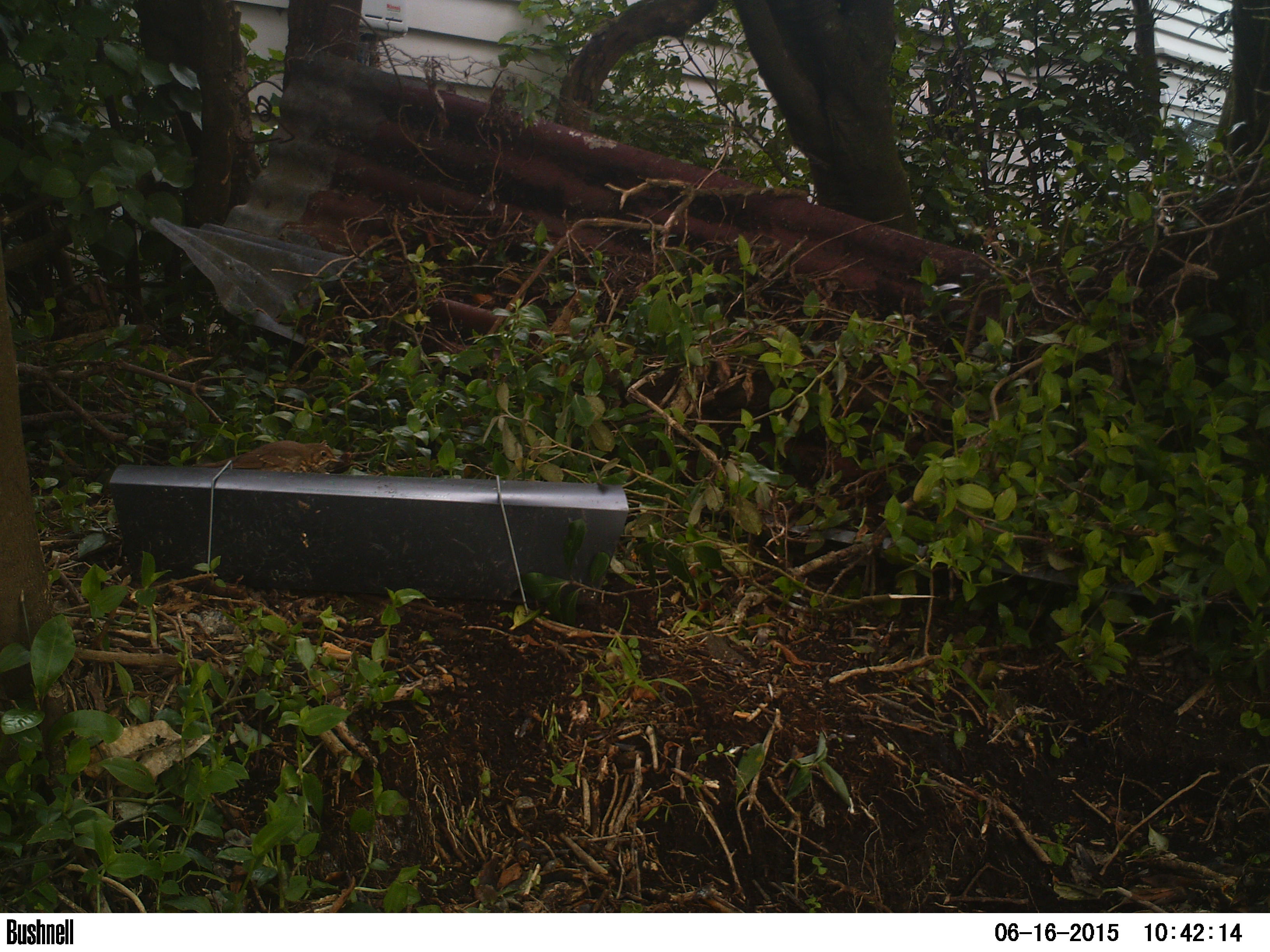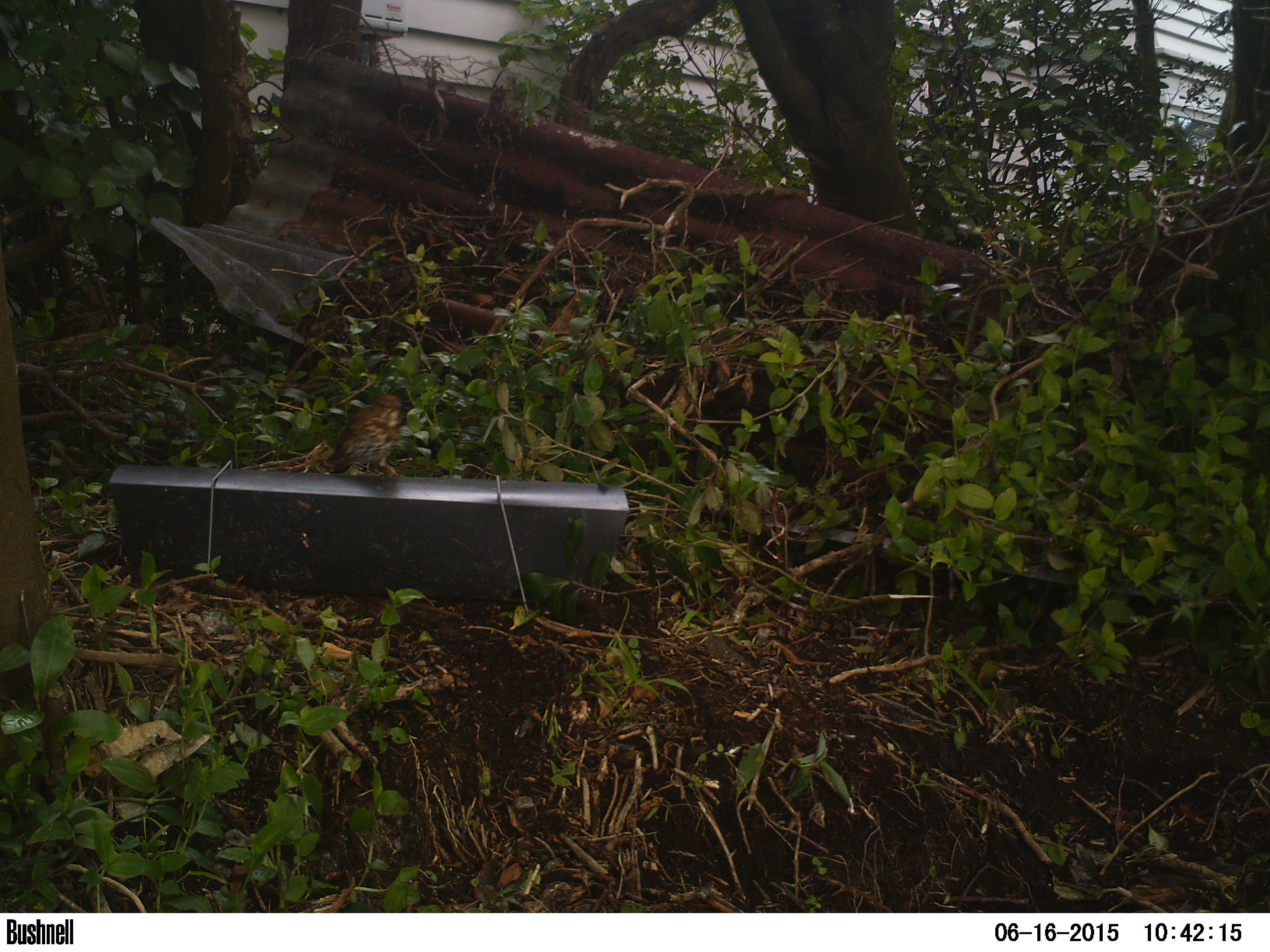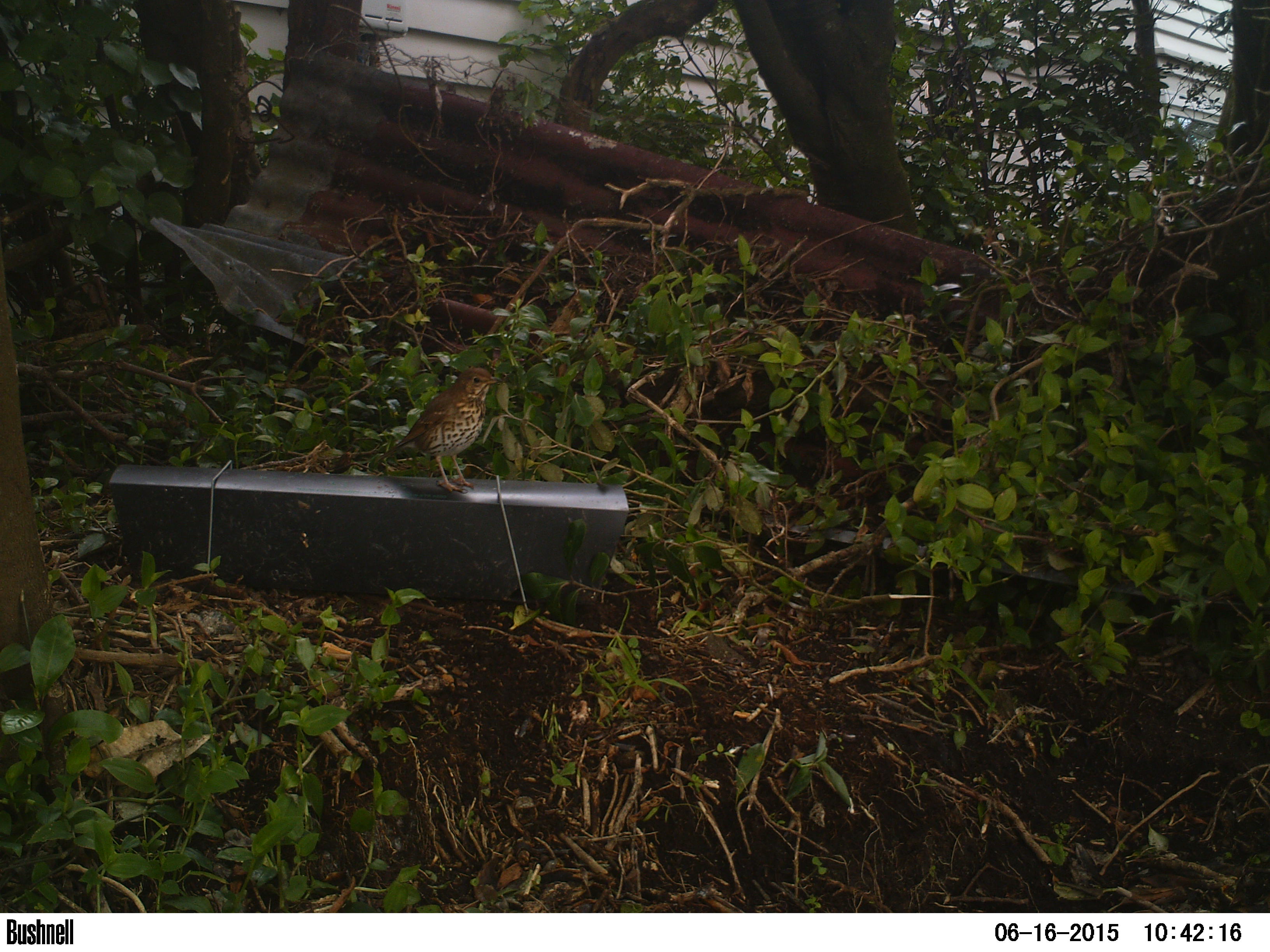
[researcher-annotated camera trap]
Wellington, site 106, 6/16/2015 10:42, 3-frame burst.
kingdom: Animalia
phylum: Chordata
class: Aves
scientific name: Aves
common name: bird